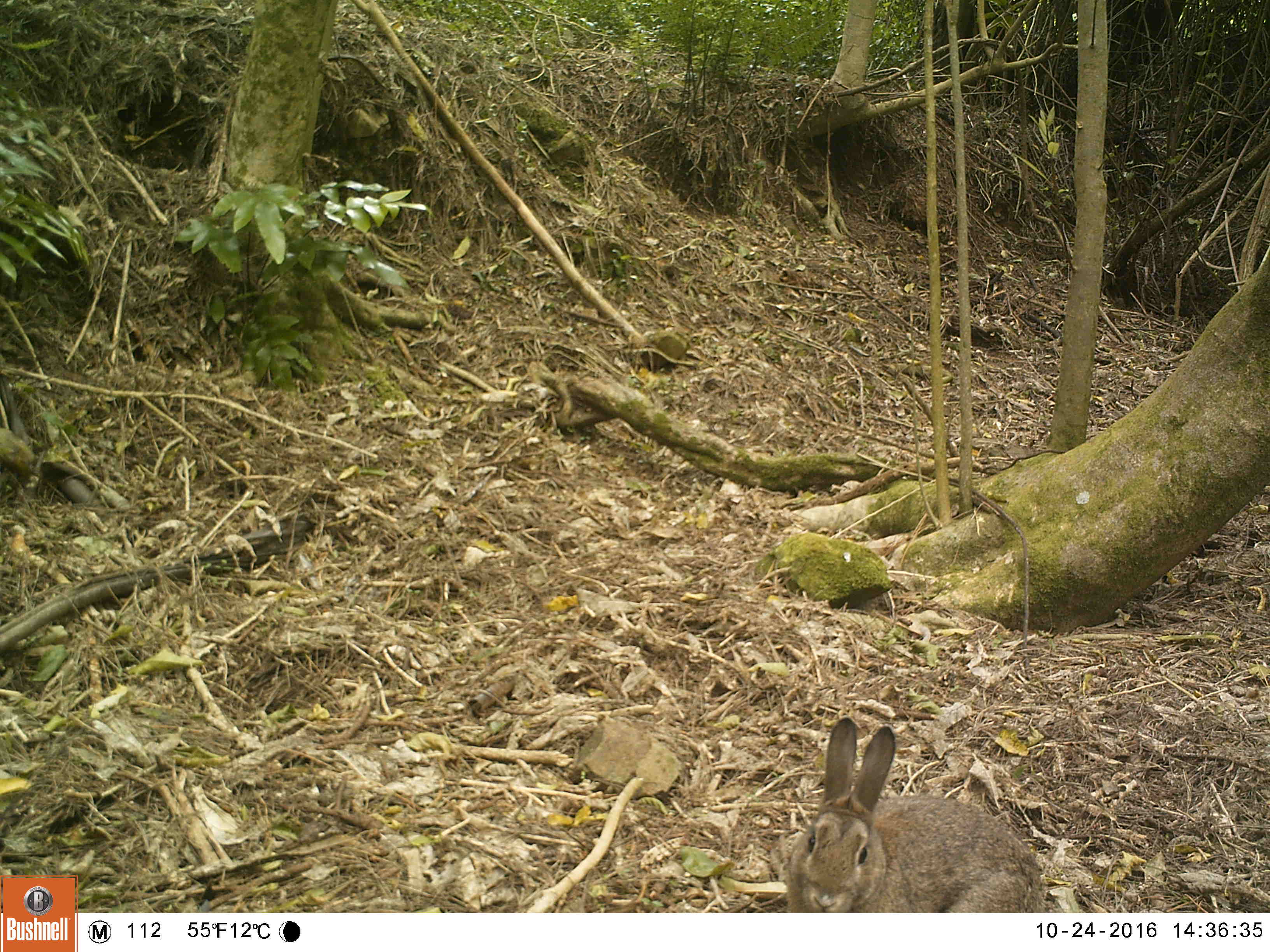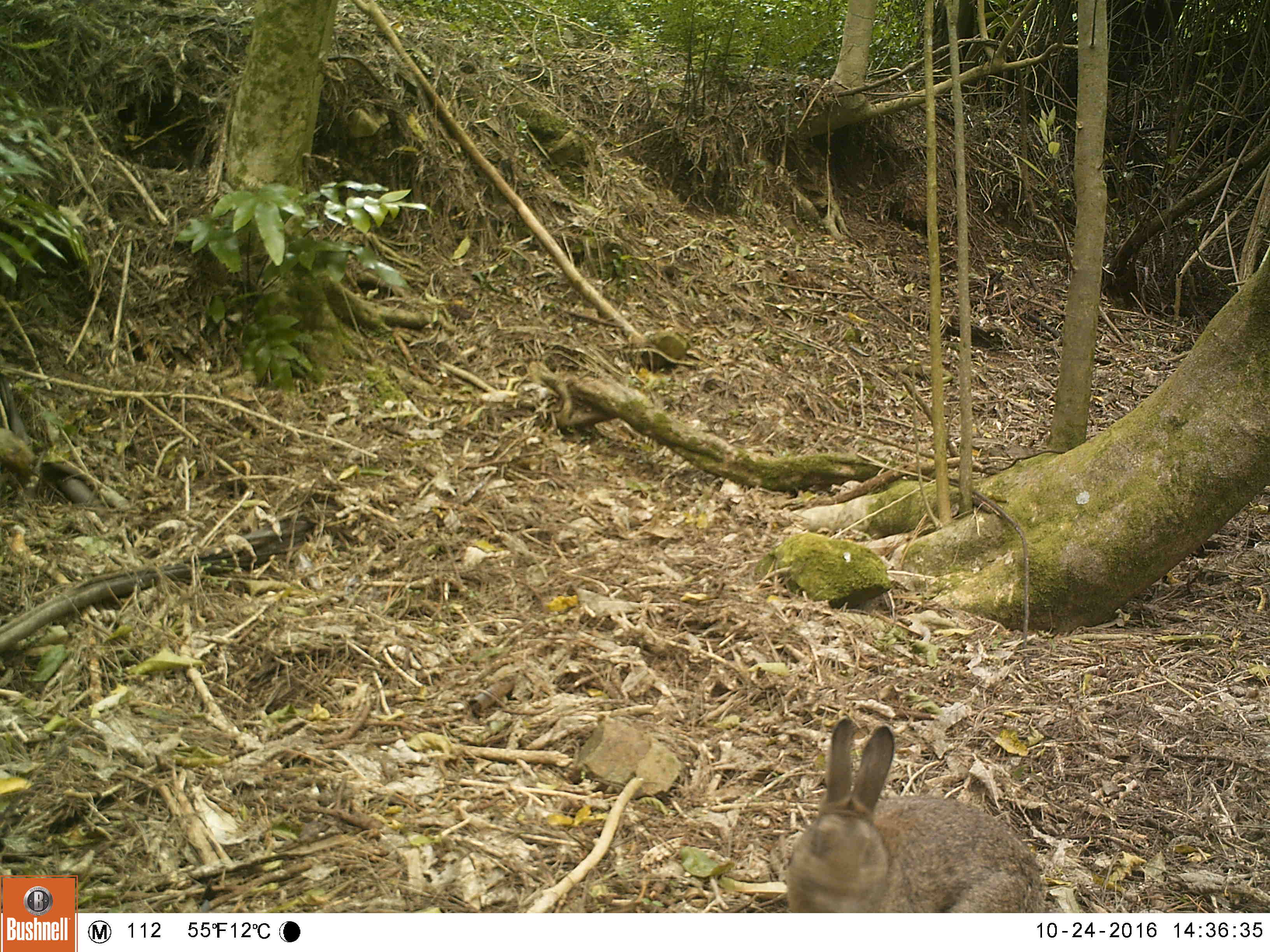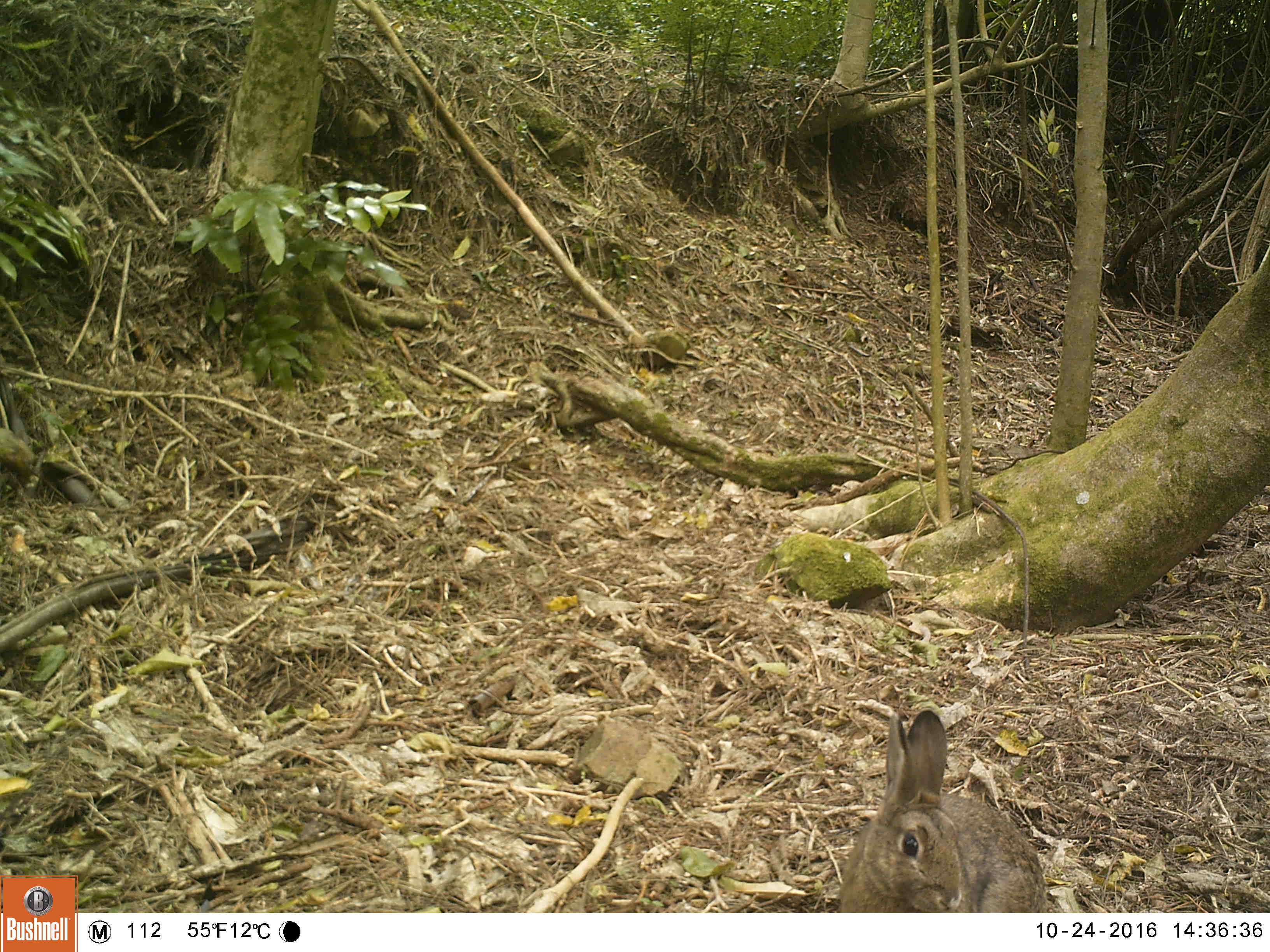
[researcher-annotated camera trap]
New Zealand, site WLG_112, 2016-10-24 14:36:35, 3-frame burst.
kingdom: Animalia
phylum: Chordata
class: Mammalia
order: Lagomorpha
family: Leporidae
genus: Oryctolagus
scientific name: Oryctolagus cuniculus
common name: european rabbit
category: rabbit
Rabbit (european rabbit) (Oryctolagus cuniculus).